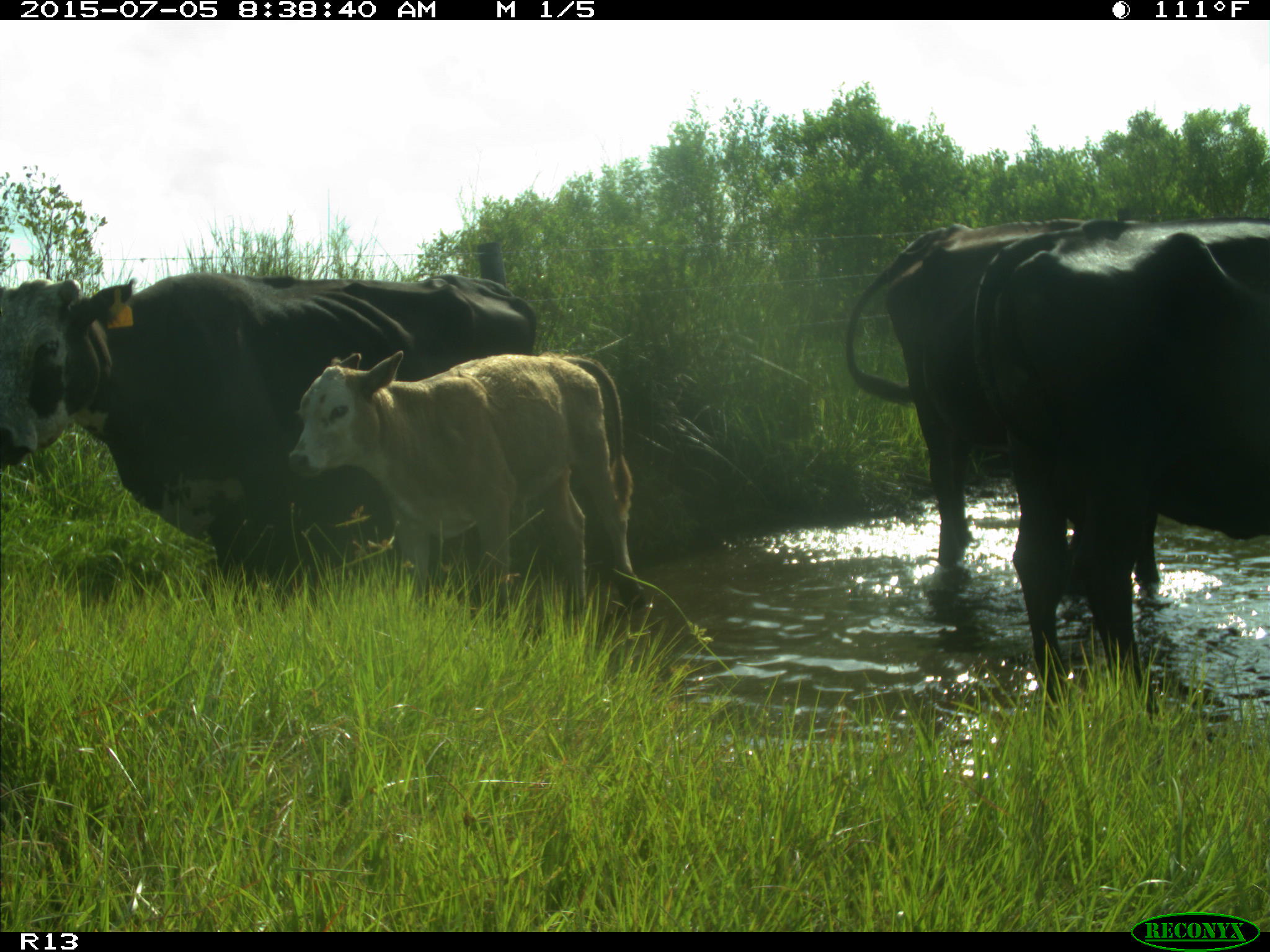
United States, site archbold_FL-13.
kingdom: Animalia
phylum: Chordata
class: Mammalia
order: Artiodactyla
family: Bovidae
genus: Bos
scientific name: Bos taurus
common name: domestic cow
Bos taurus (domestic cow).